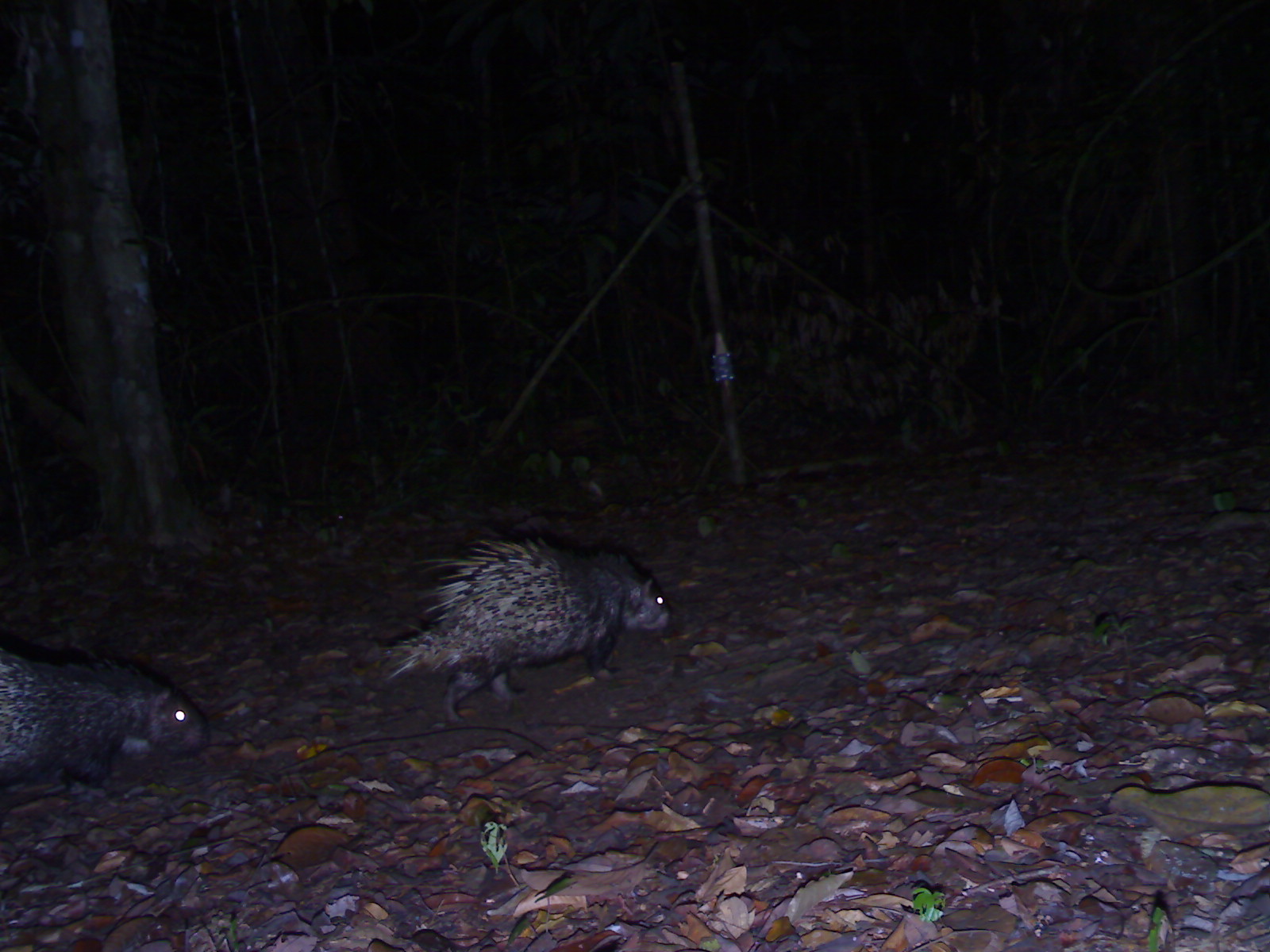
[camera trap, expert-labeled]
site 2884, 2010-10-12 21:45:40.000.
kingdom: Animalia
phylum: Chordata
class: Mammalia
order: Rodentia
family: Hystricidae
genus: Hystrix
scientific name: Hystrix brachyura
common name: east asian porcupine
Hystrix brachyura (east asian porcupine), count 2.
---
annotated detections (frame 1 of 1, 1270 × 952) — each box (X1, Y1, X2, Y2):
hystrix brachyura: (382, 533, 673, 724); (0, 645, 210, 799)